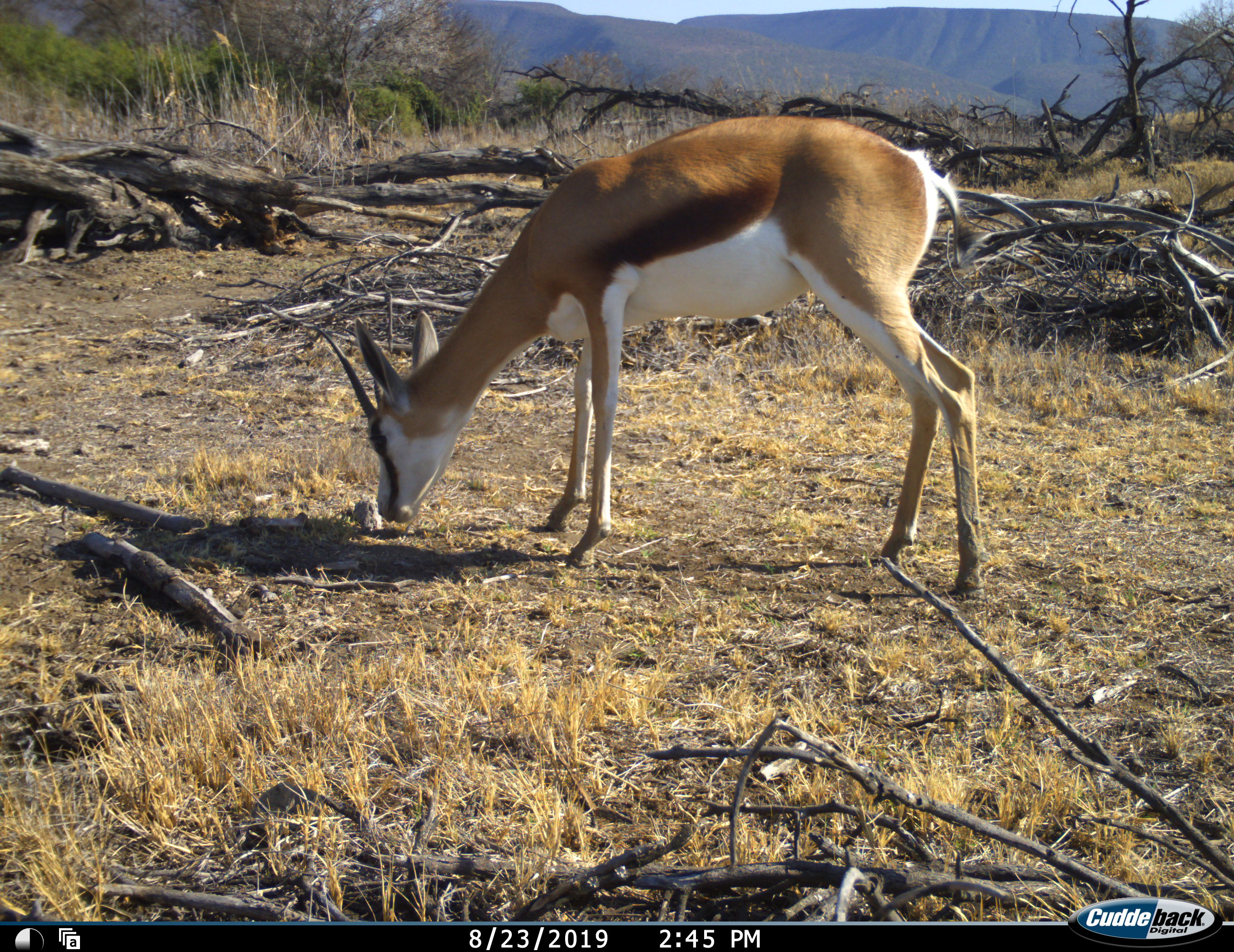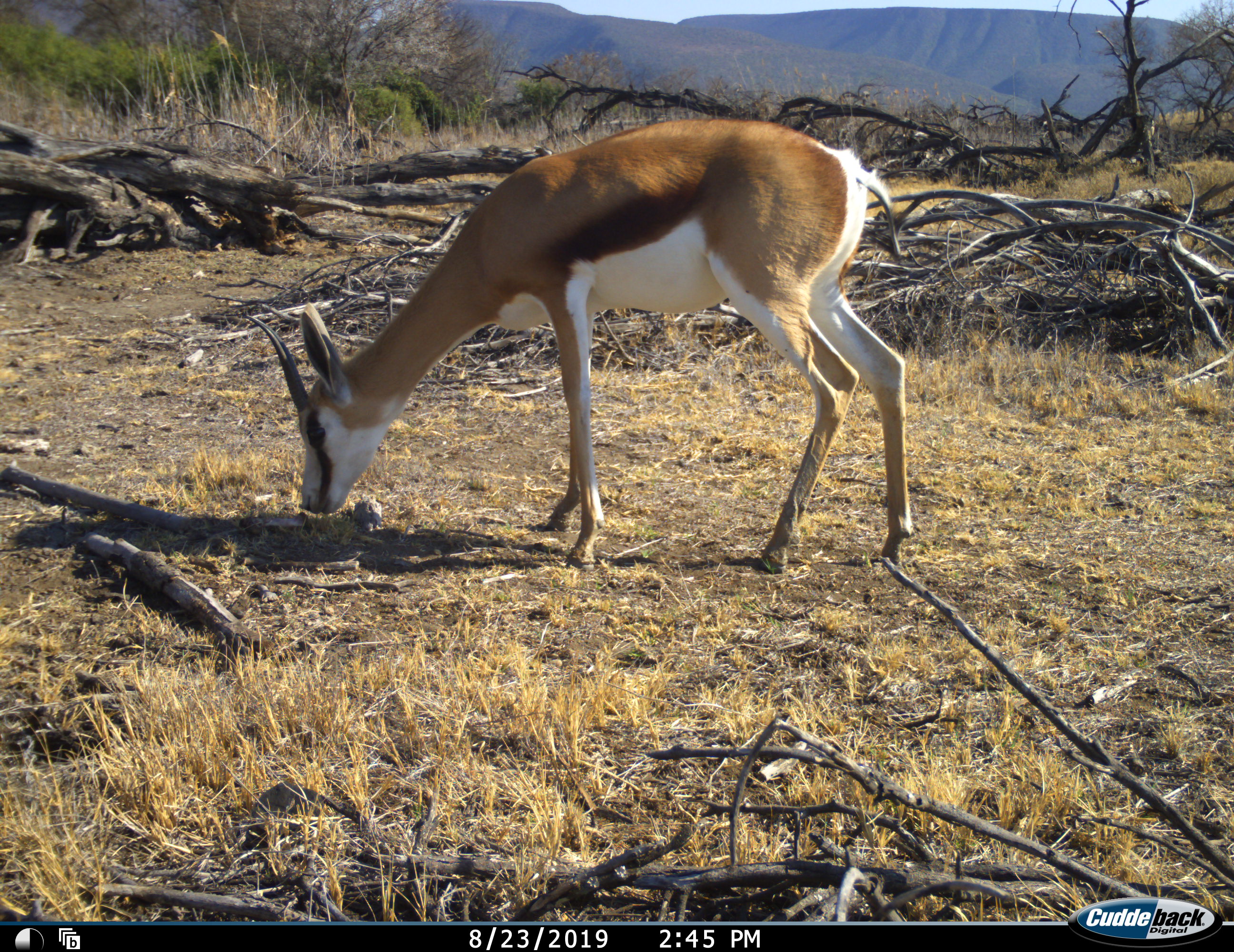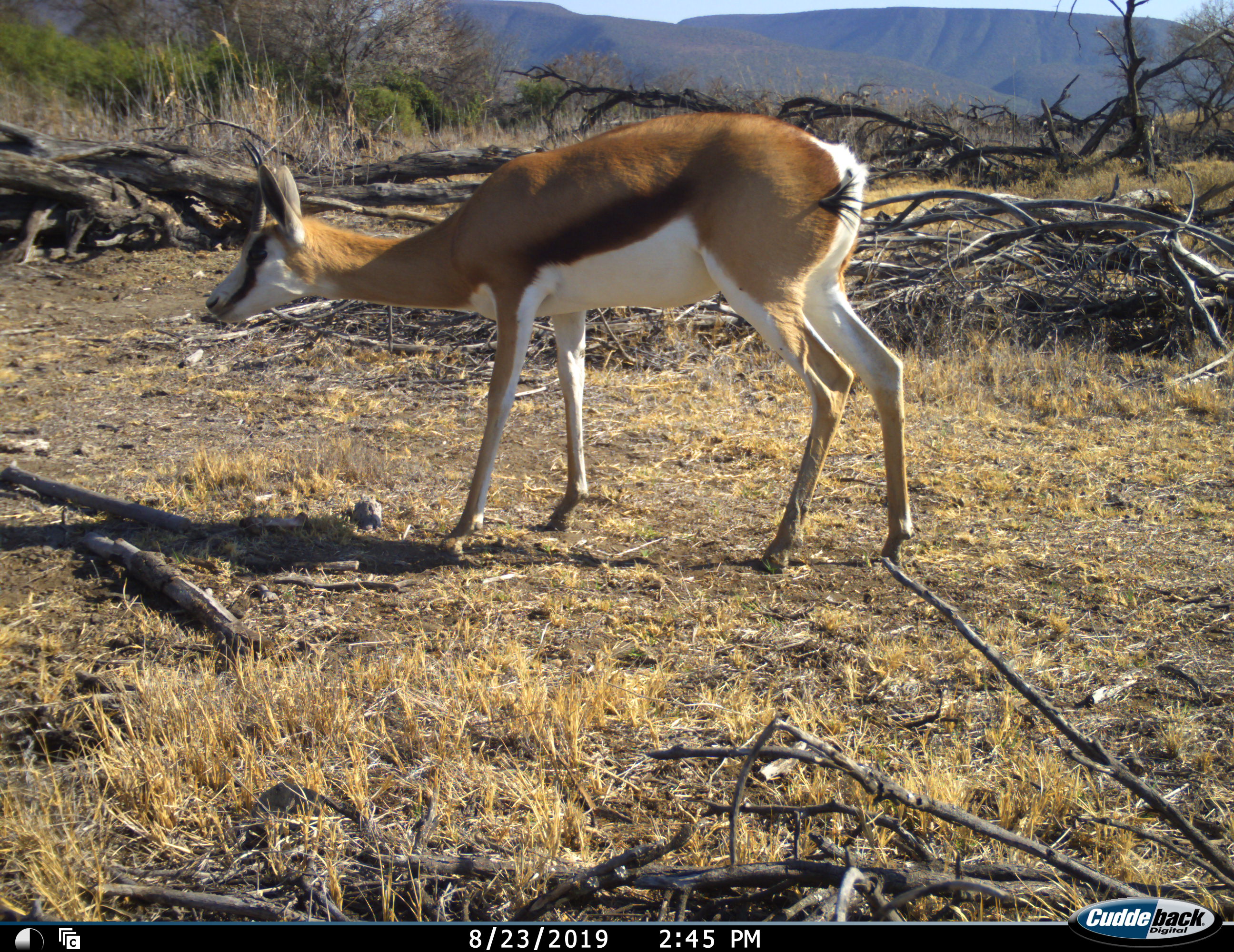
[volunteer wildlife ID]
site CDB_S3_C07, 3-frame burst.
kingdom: Animalia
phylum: Chordata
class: Mammalia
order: Artiodactyla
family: Bovidae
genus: Antidorcas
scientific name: Antidorcas marsupialis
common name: springbok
Springbok (Antidorcas marsupialis), count 1. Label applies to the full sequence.